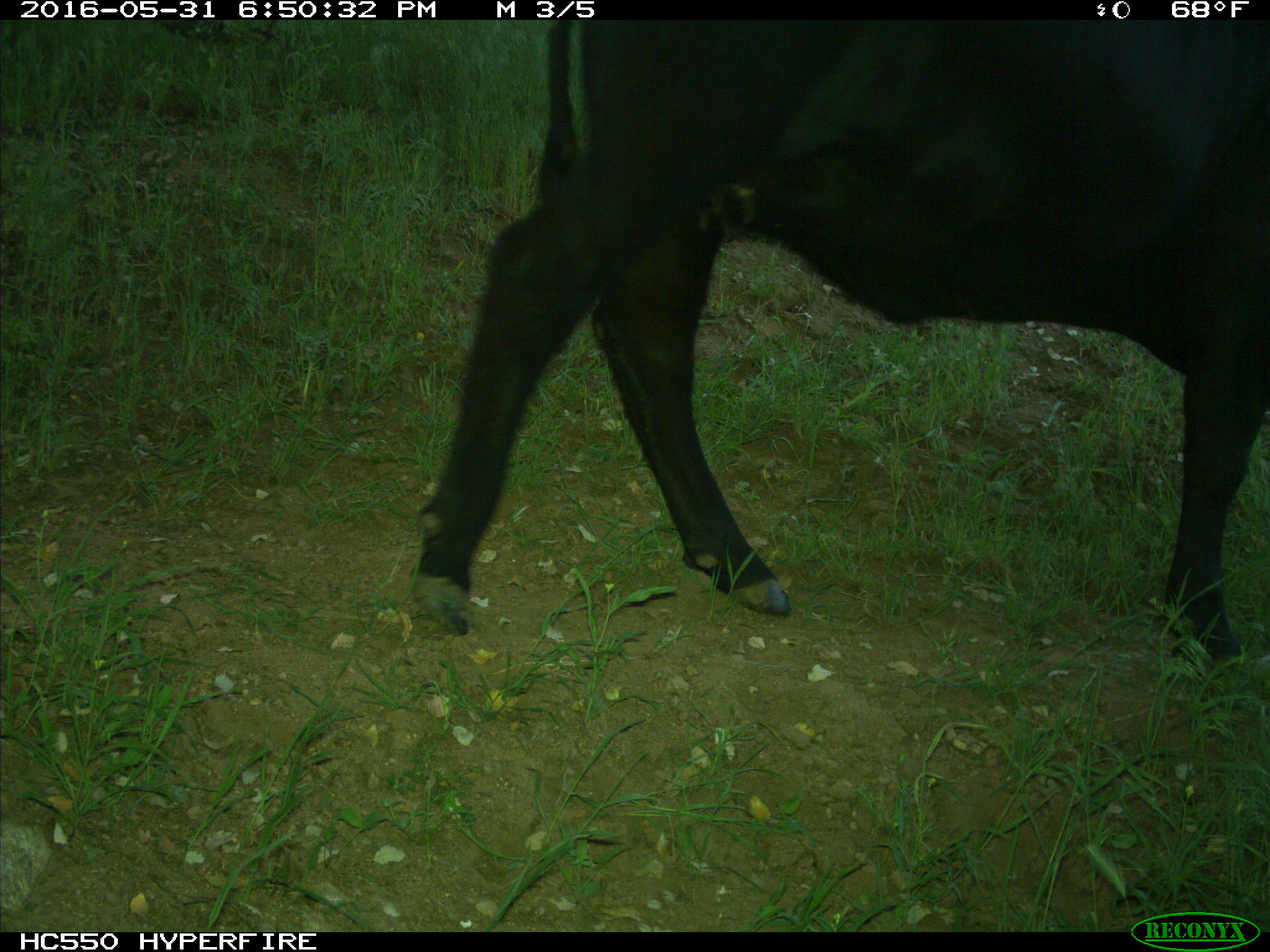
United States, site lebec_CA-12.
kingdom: Animalia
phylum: Chordata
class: Mammalia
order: Artiodactyla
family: Bovidae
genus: Bos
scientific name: Bos taurus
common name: domestic cow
Bos taurus (domestic cow).